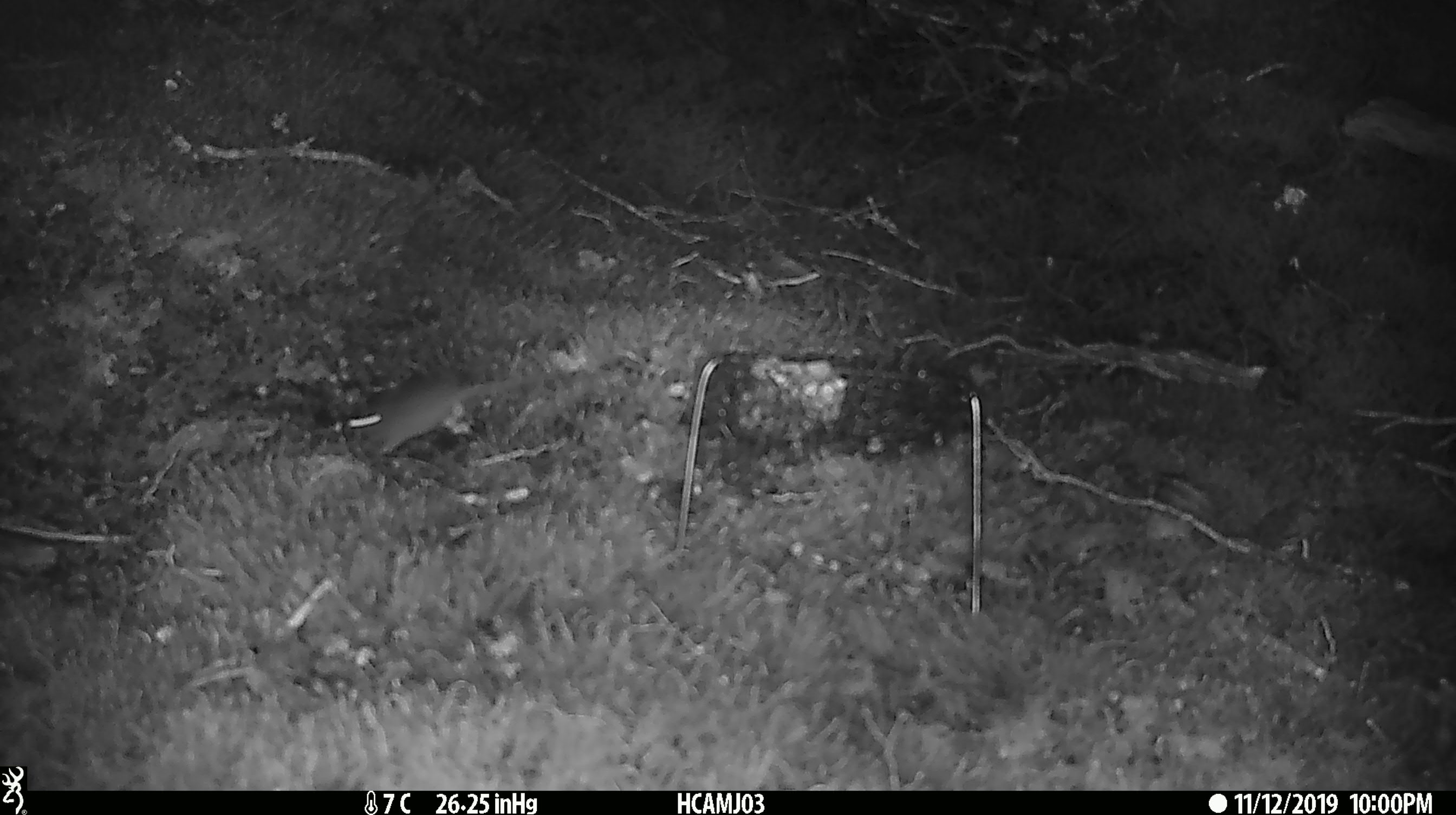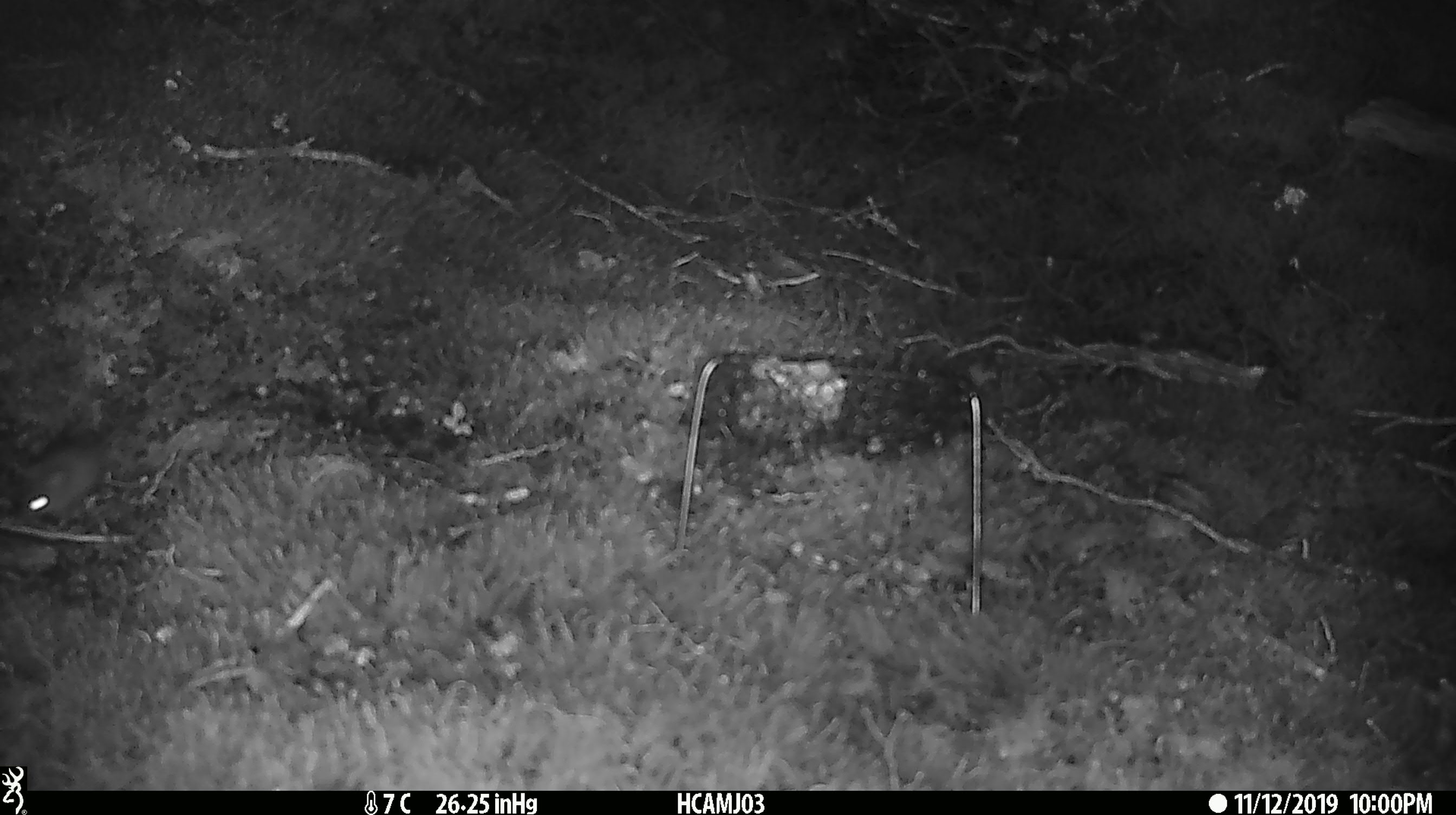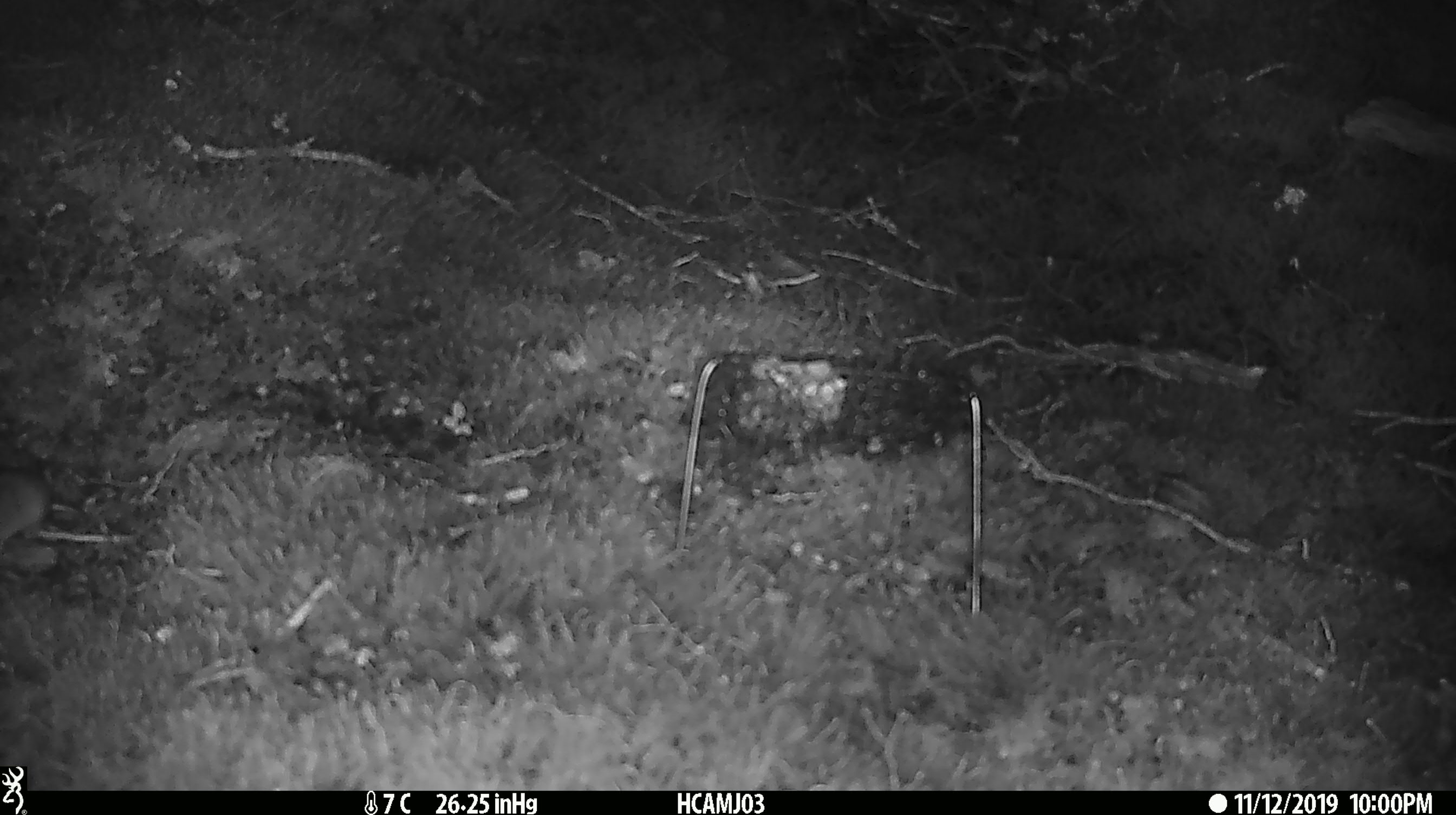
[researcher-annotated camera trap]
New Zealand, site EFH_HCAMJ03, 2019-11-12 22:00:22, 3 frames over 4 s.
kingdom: Animalia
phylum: Chordata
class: Mammalia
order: Rodentia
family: Muridae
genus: Mus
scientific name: Mus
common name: mouse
Mouse (Mus).